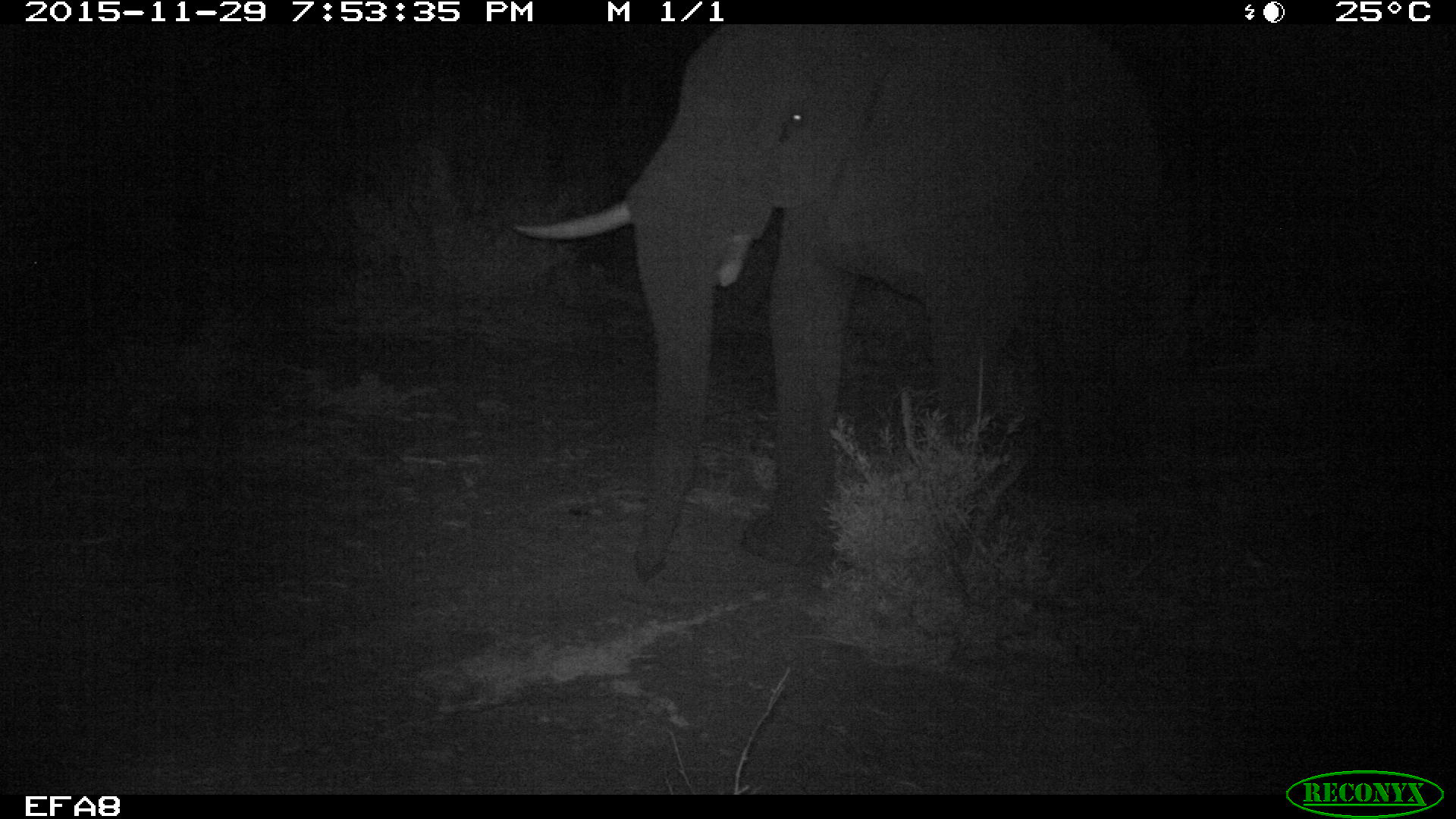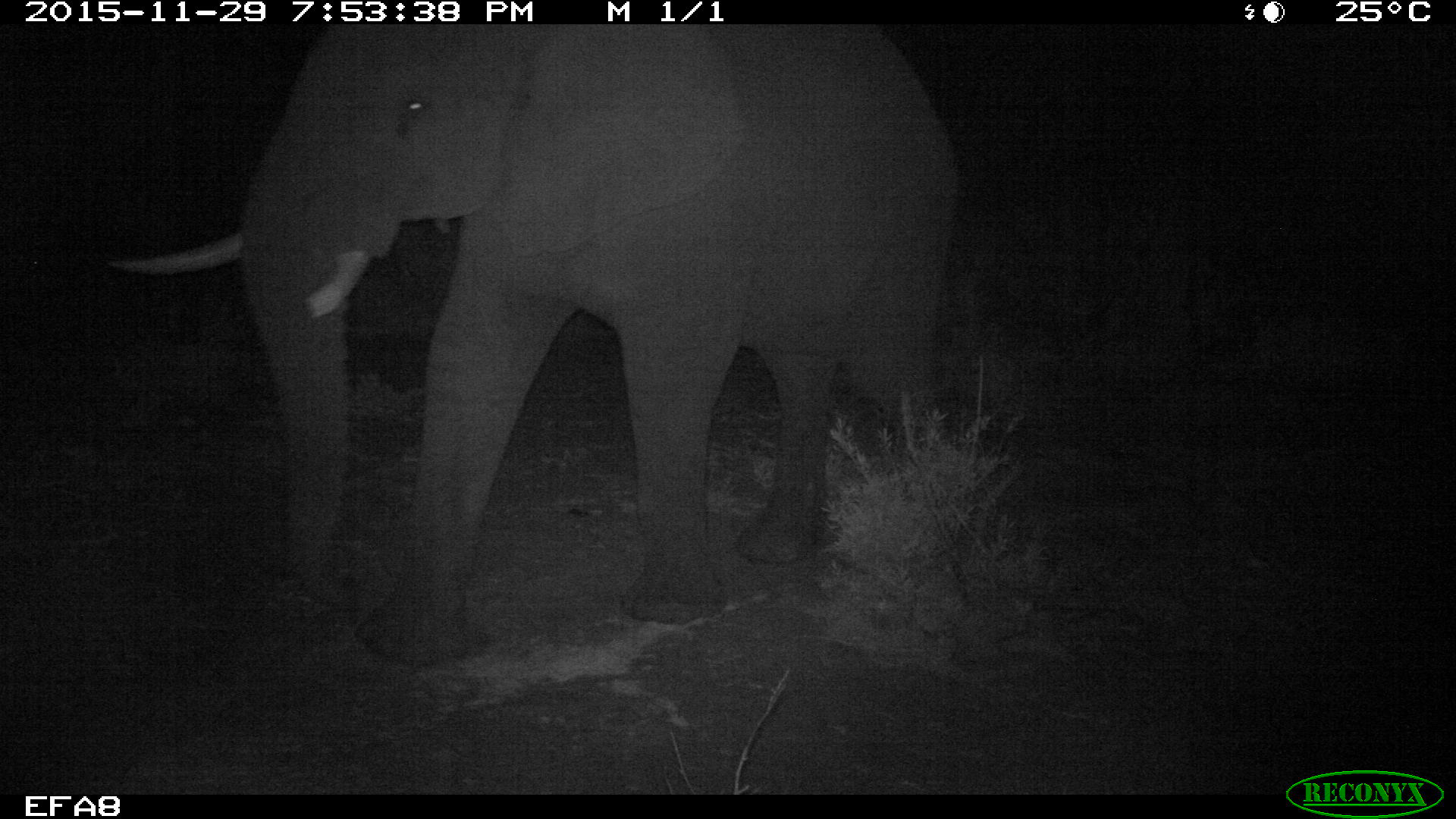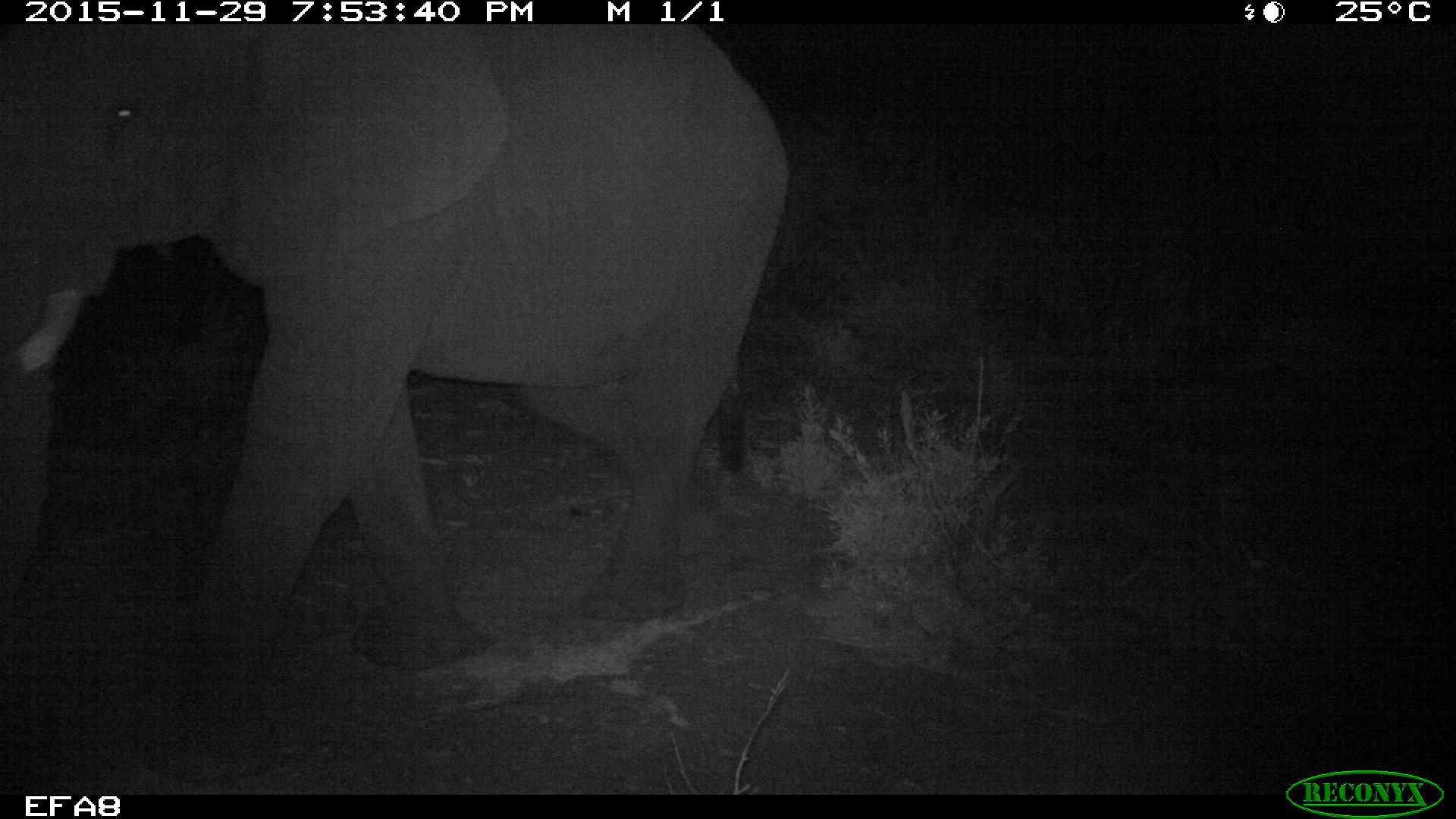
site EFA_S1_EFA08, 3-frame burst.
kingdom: Animalia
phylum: Chordata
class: Mammalia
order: Proboscidea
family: Elephantidae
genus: Loxodonta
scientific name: Loxodonta africana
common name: african bush elephant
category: elephant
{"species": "elephant (african bush elephant) (Loxodonta africana)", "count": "1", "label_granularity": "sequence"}